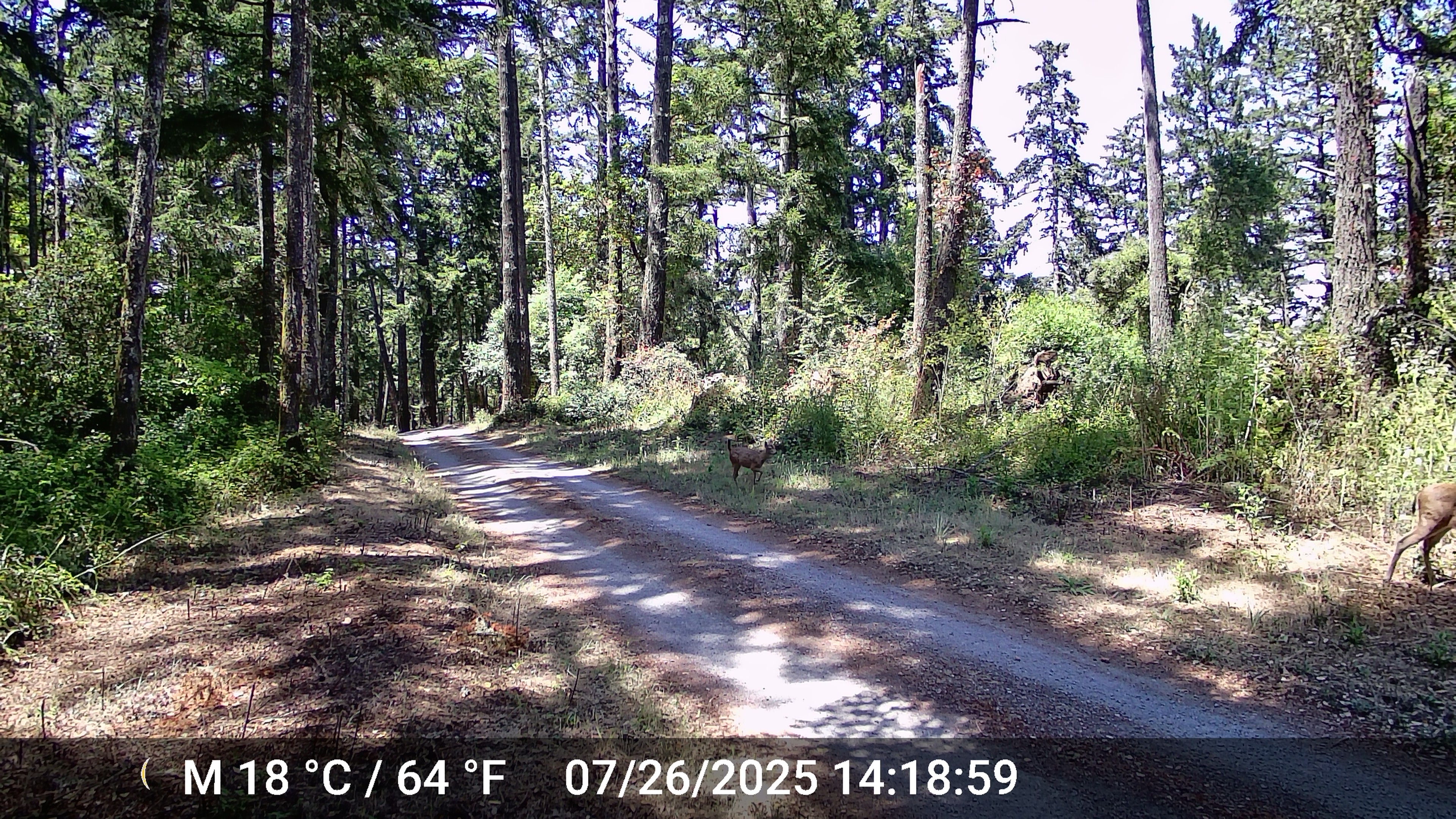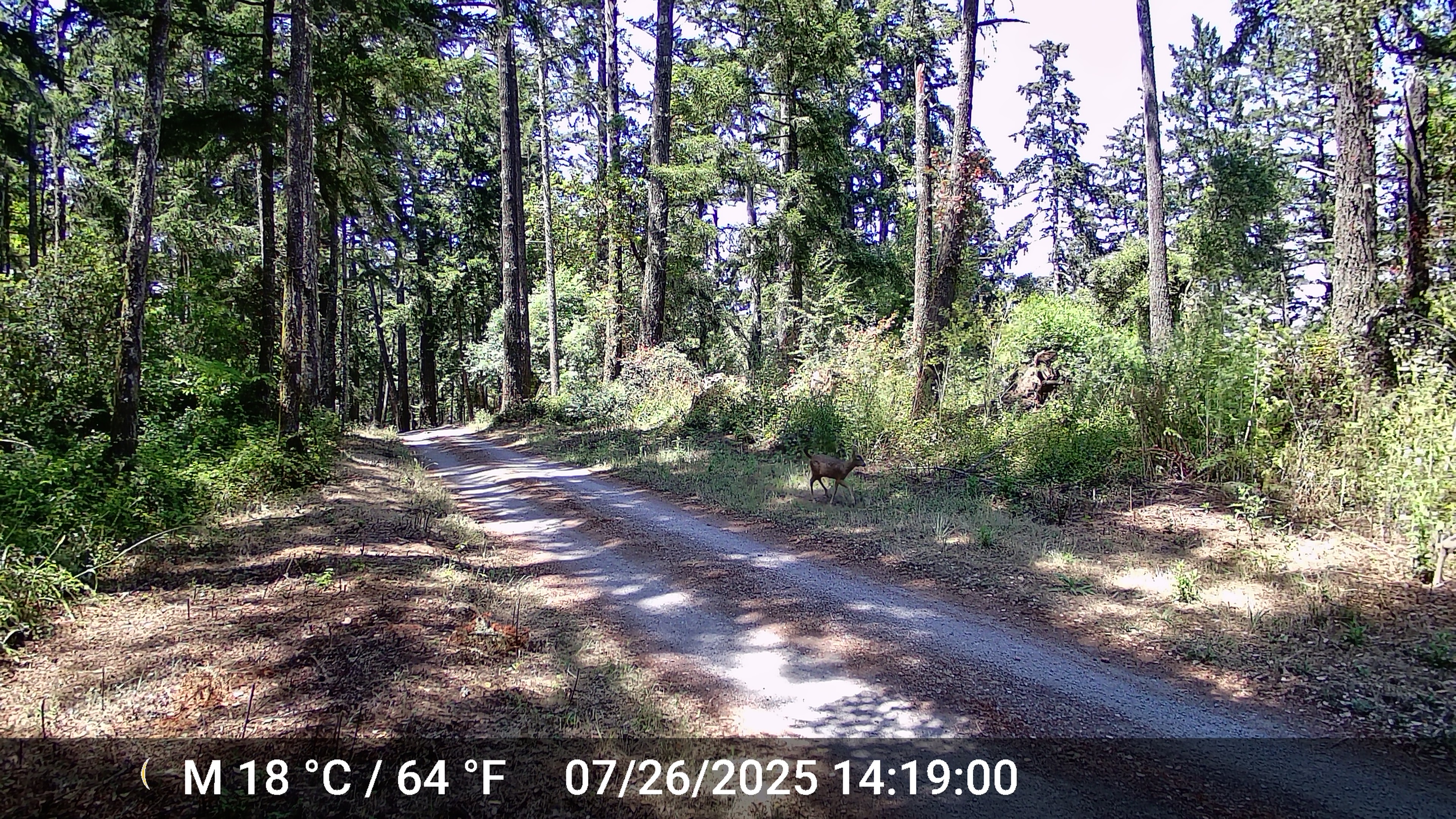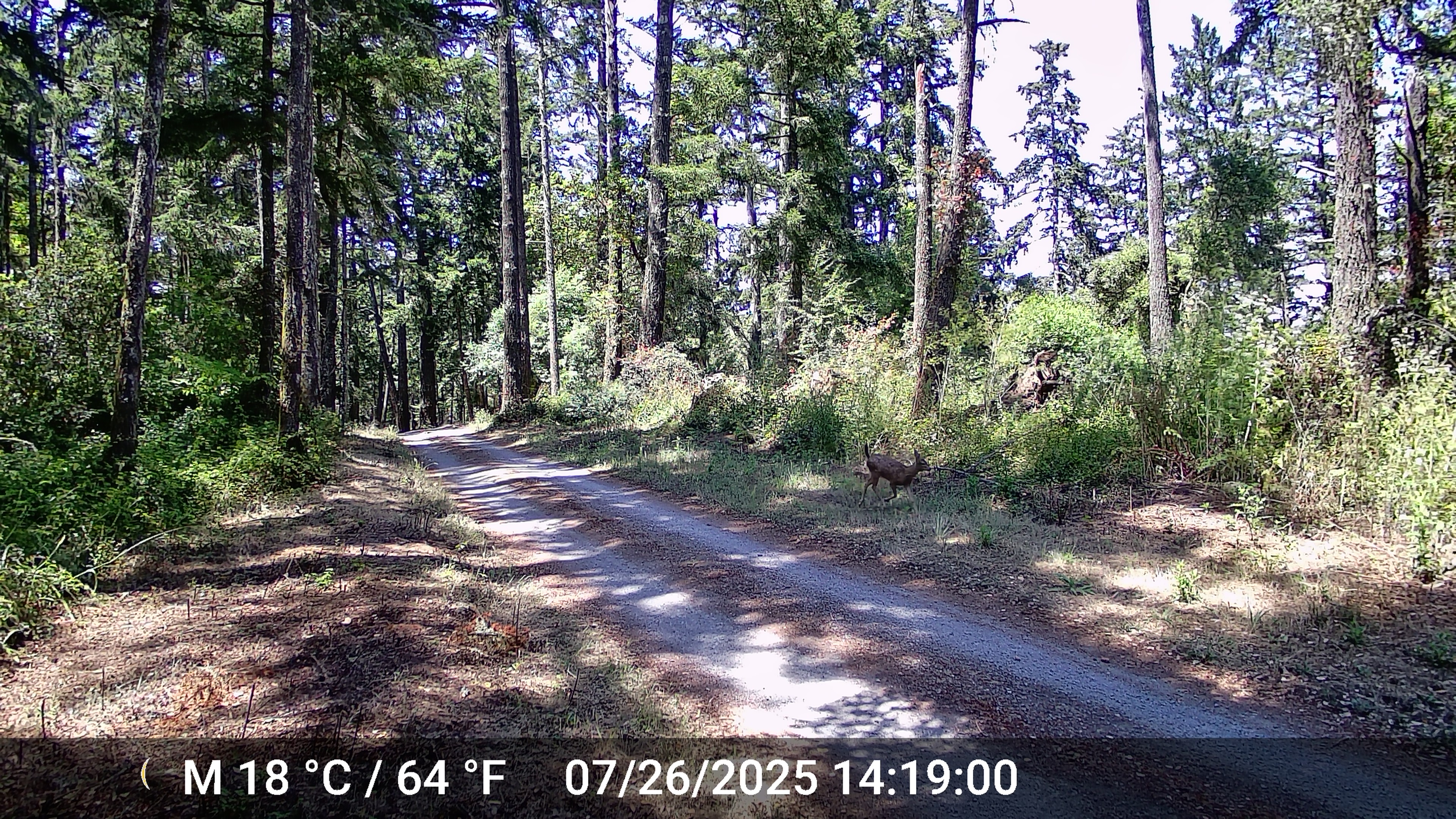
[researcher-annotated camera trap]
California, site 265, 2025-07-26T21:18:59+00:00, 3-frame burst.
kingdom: Animalia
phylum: Chordata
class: Mammalia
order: Artiodactyla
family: Cervidae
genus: Odocoileus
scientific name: Odocoileus hemionus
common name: mule deer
Mule deer (Odocoileus hemionus).